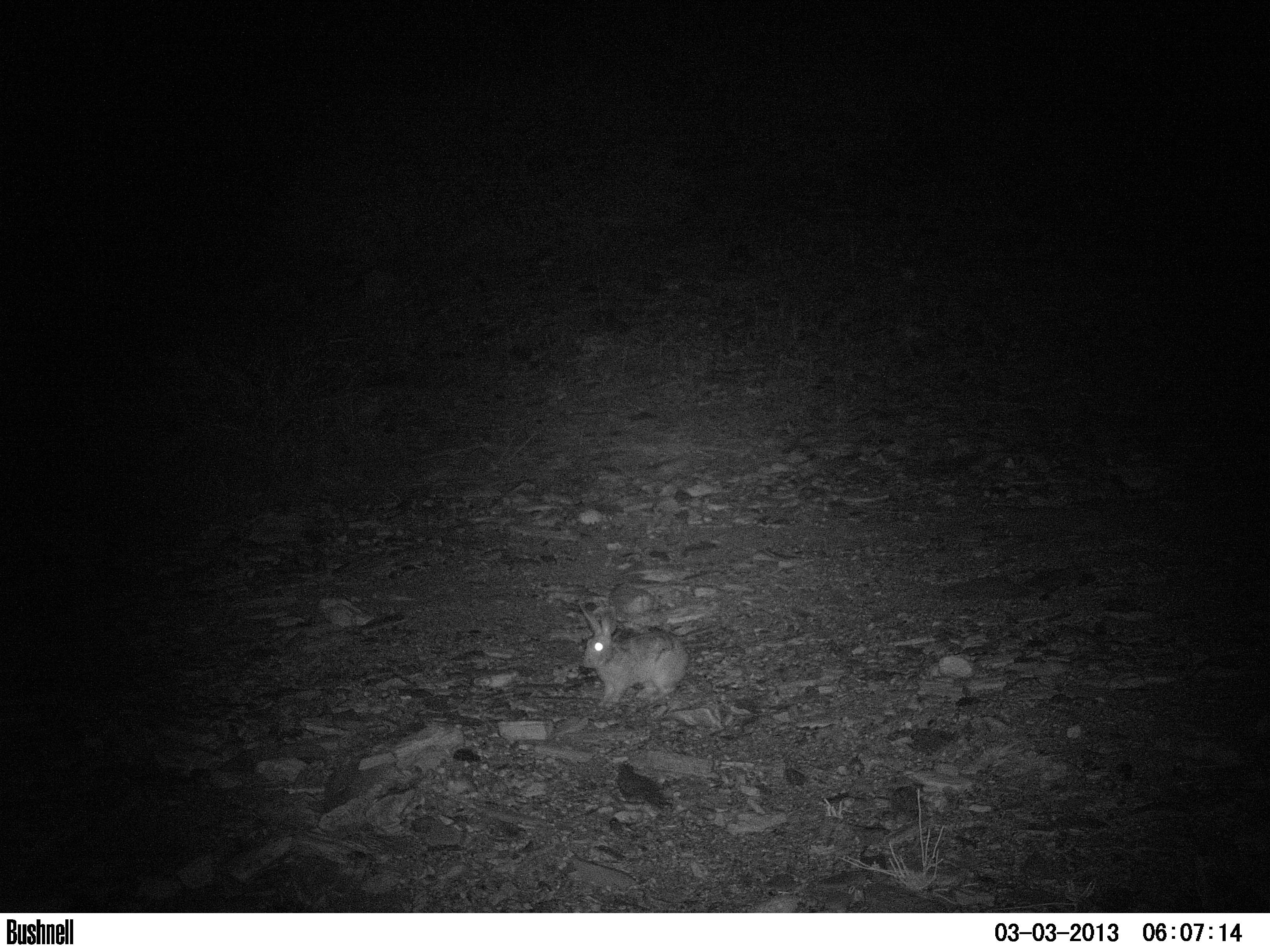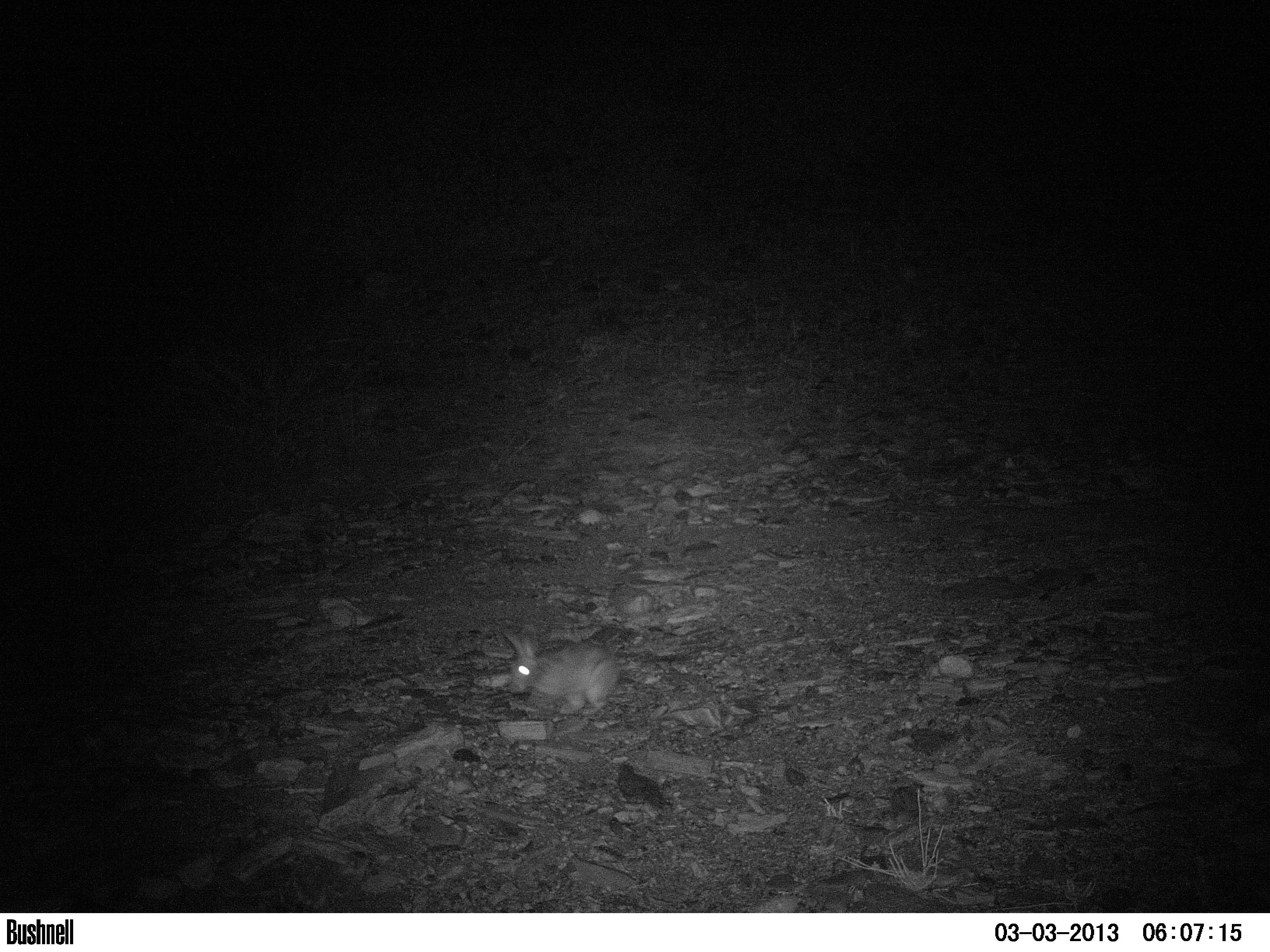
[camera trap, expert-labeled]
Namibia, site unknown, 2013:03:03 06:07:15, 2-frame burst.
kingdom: Animalia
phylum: Chordata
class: Mammalia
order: Lagomorpha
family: Leporidae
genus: Pronolagus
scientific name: Pronolagus randensis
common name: jameson's red rockhare